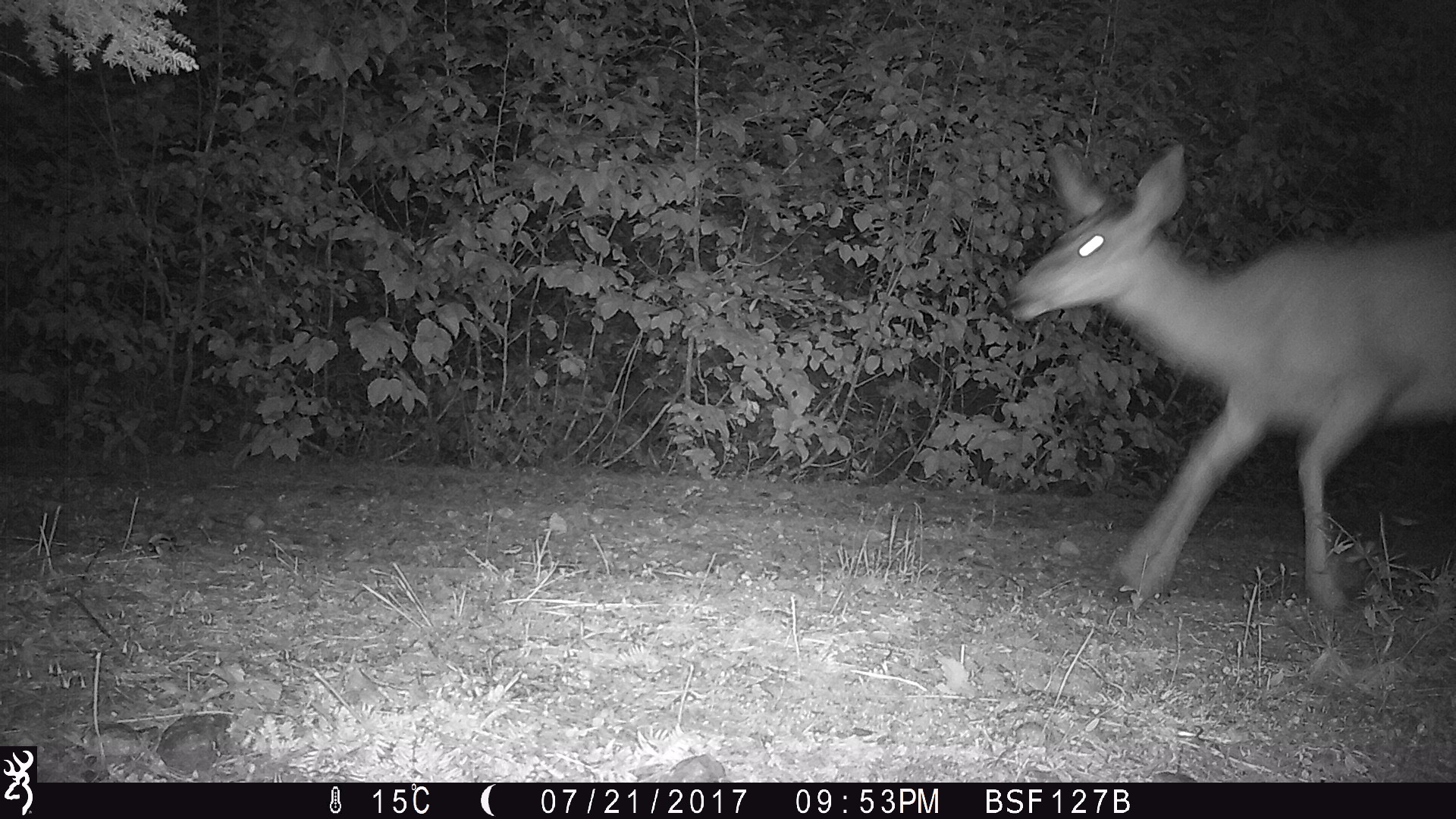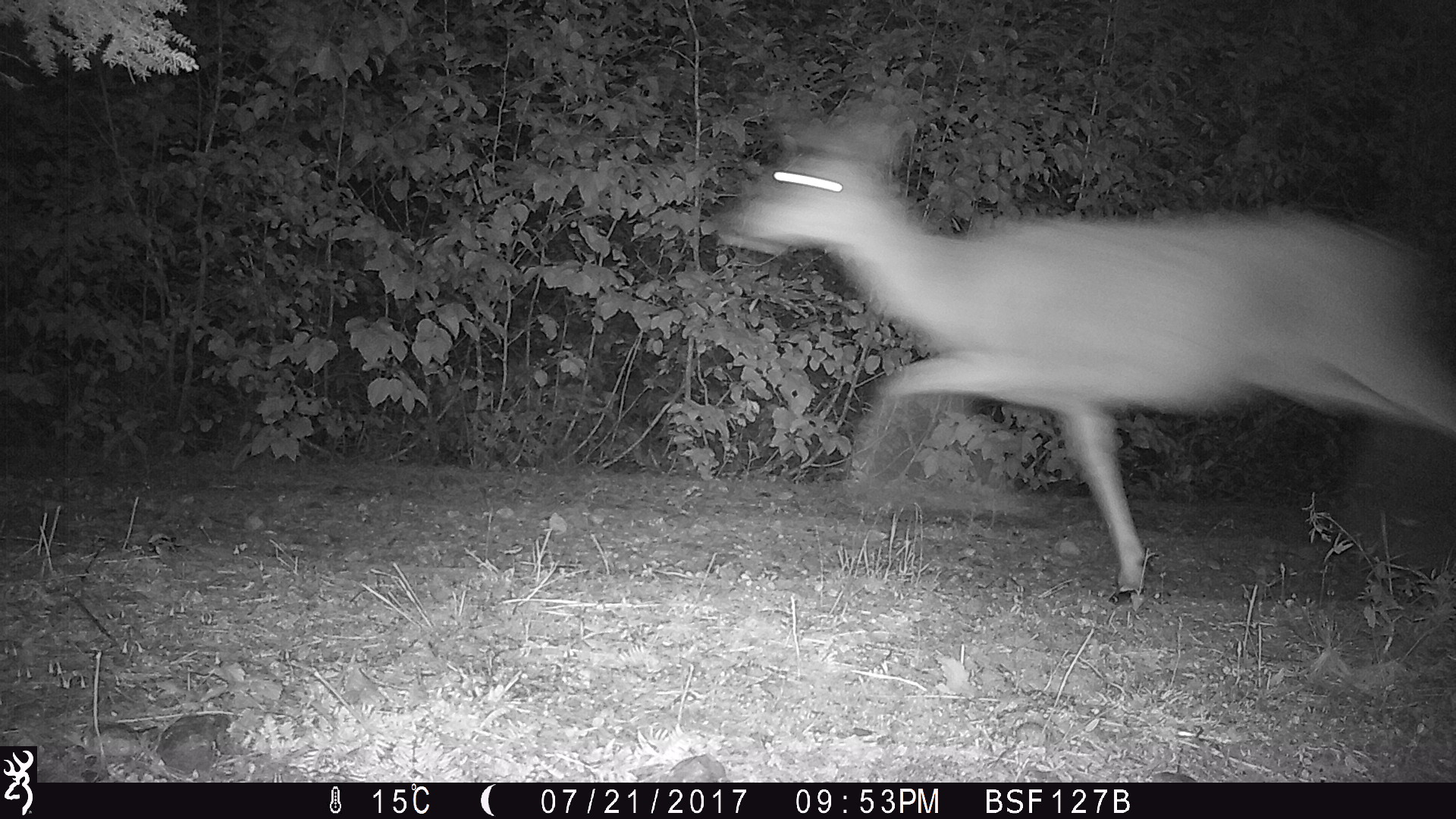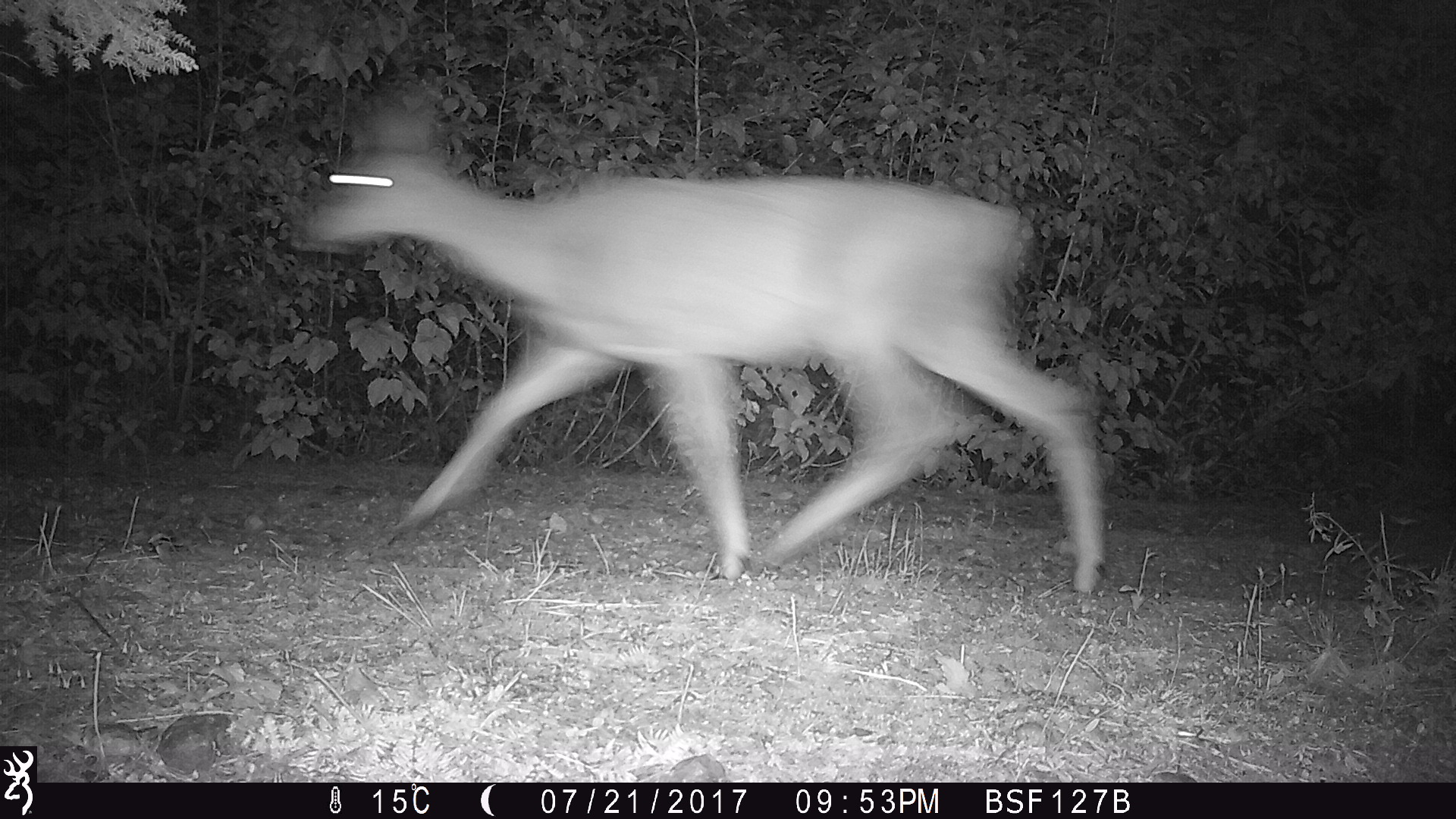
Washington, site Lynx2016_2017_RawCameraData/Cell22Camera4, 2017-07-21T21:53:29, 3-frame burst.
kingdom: Animalia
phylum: Chordata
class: Mammalia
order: Artiodactyla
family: Cervidae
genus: Odocoileus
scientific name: Odocoileus hemionus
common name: mule deer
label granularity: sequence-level